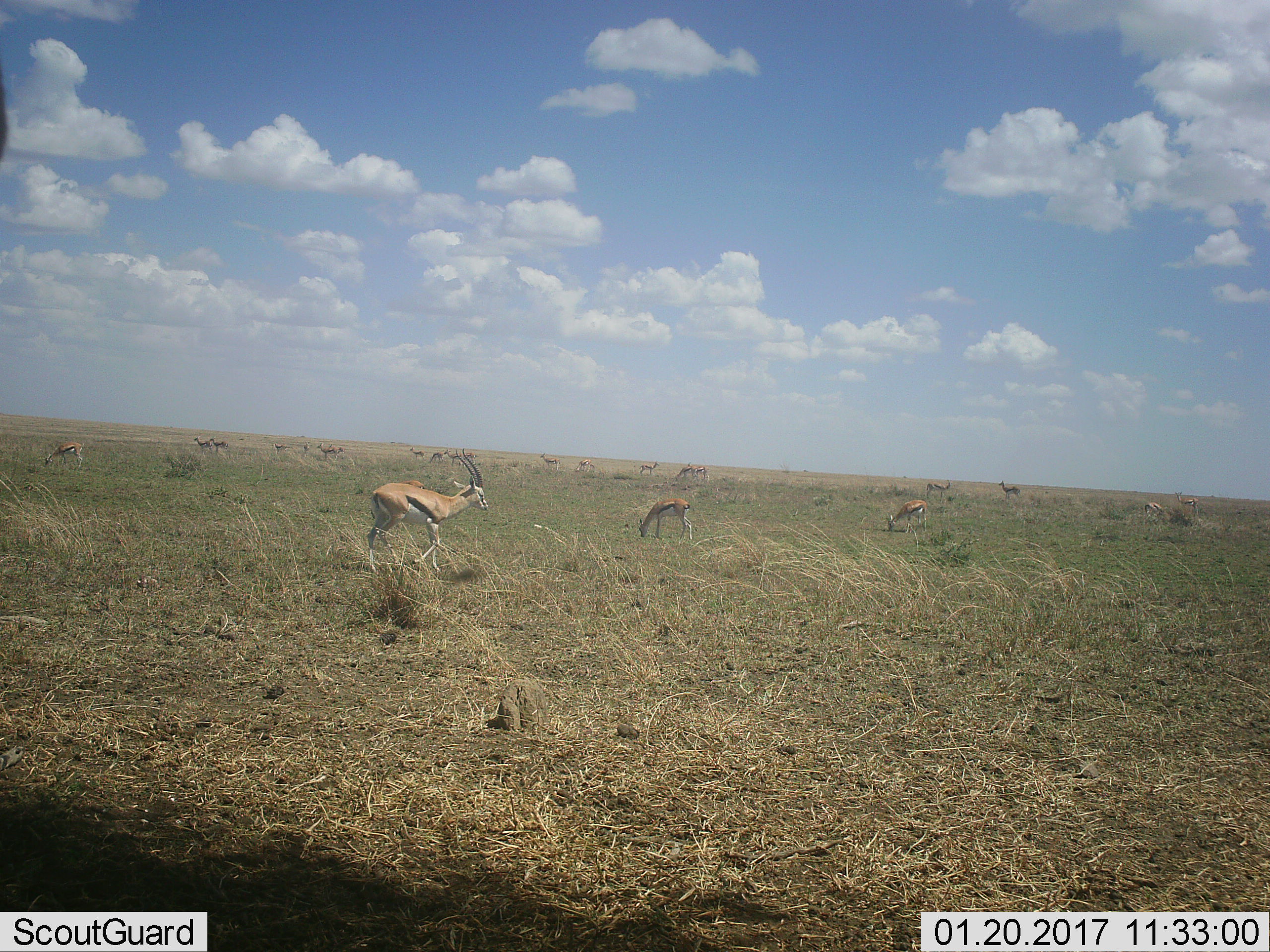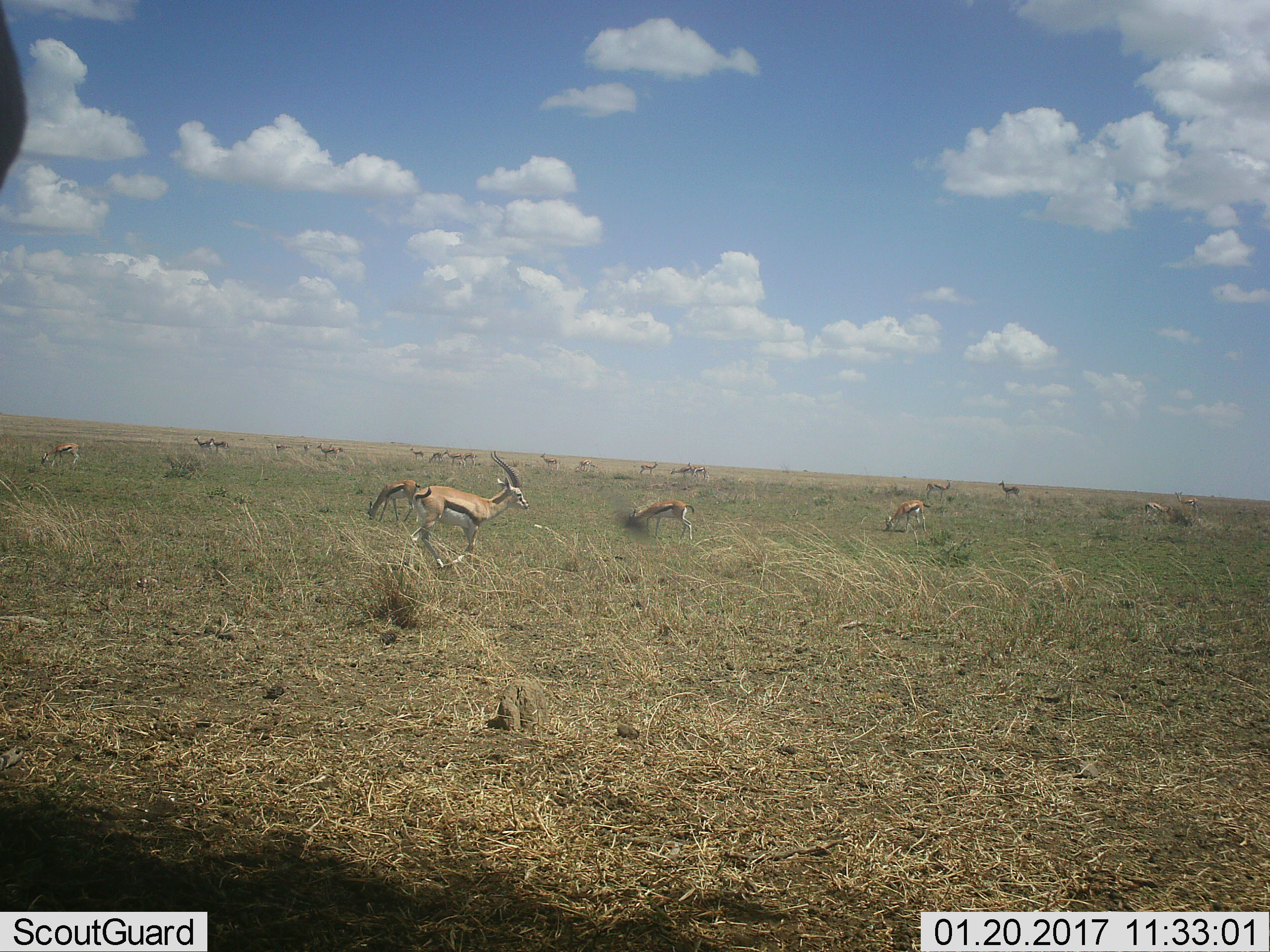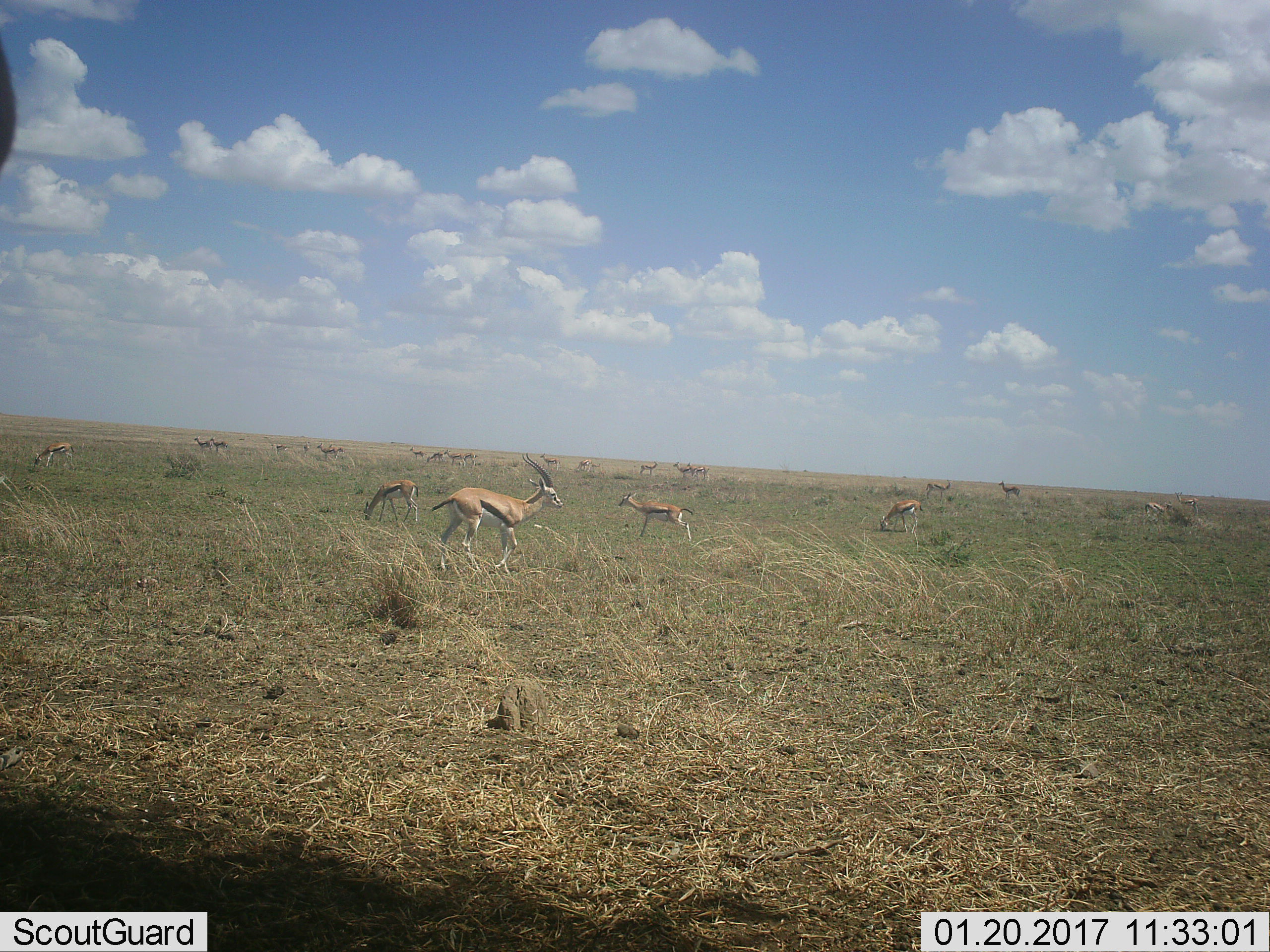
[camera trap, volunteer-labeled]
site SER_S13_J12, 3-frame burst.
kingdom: Animalia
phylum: Chordata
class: Mammalia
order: Artiodactyla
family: Bovidae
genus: Eudorcas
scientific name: Eudorcas thomsonii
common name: thomson's gazelle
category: gazellethomsons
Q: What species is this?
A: Gazellethomsons (thomson's gazelle) (Eudorcas thomsonii).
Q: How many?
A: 11-50.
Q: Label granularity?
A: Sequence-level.